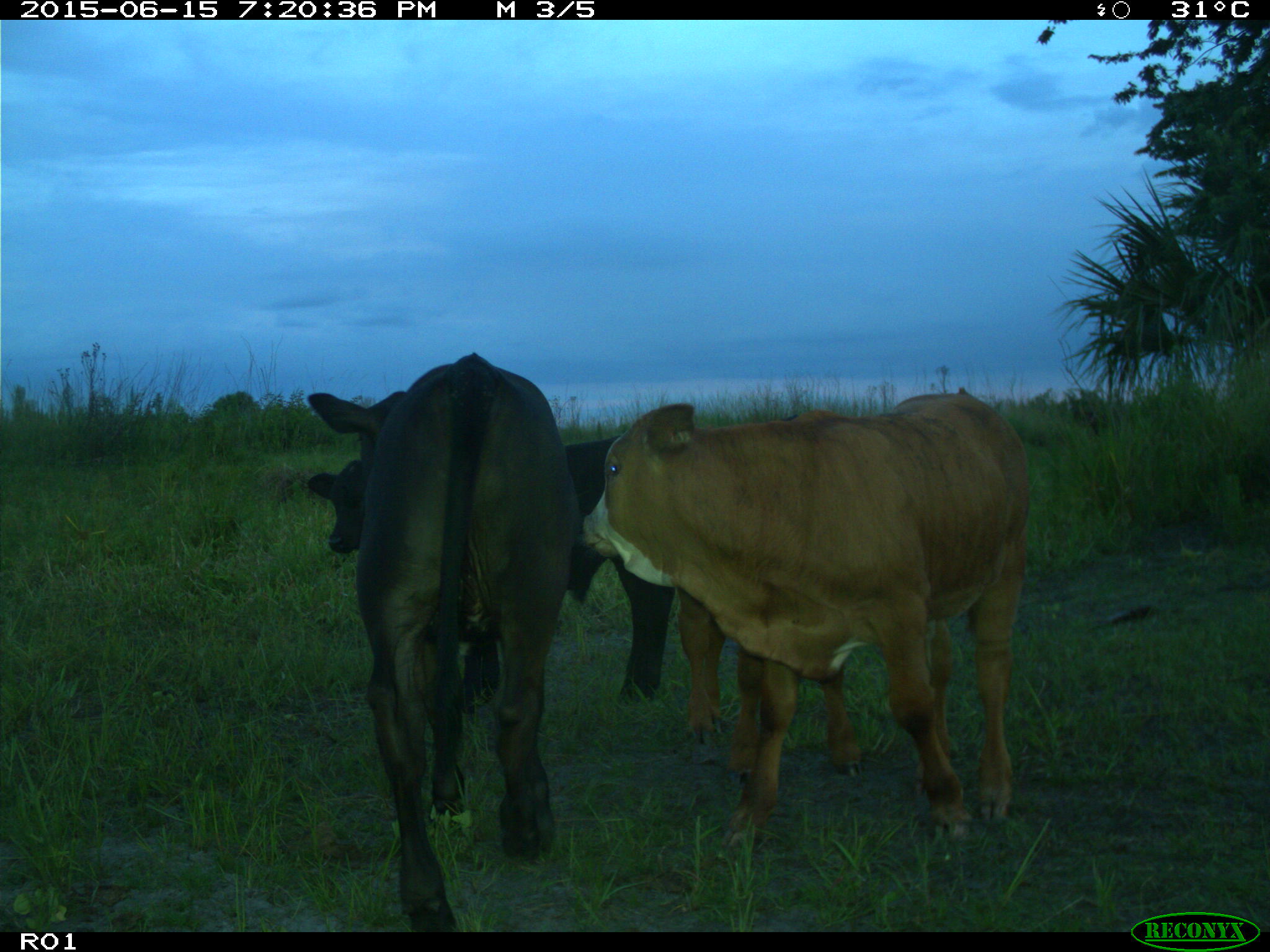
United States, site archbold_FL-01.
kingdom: Animalia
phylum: Chordata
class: Mammalia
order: Artiodactyla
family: Bovidae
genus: Bos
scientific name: Bos taurus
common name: domestic cow